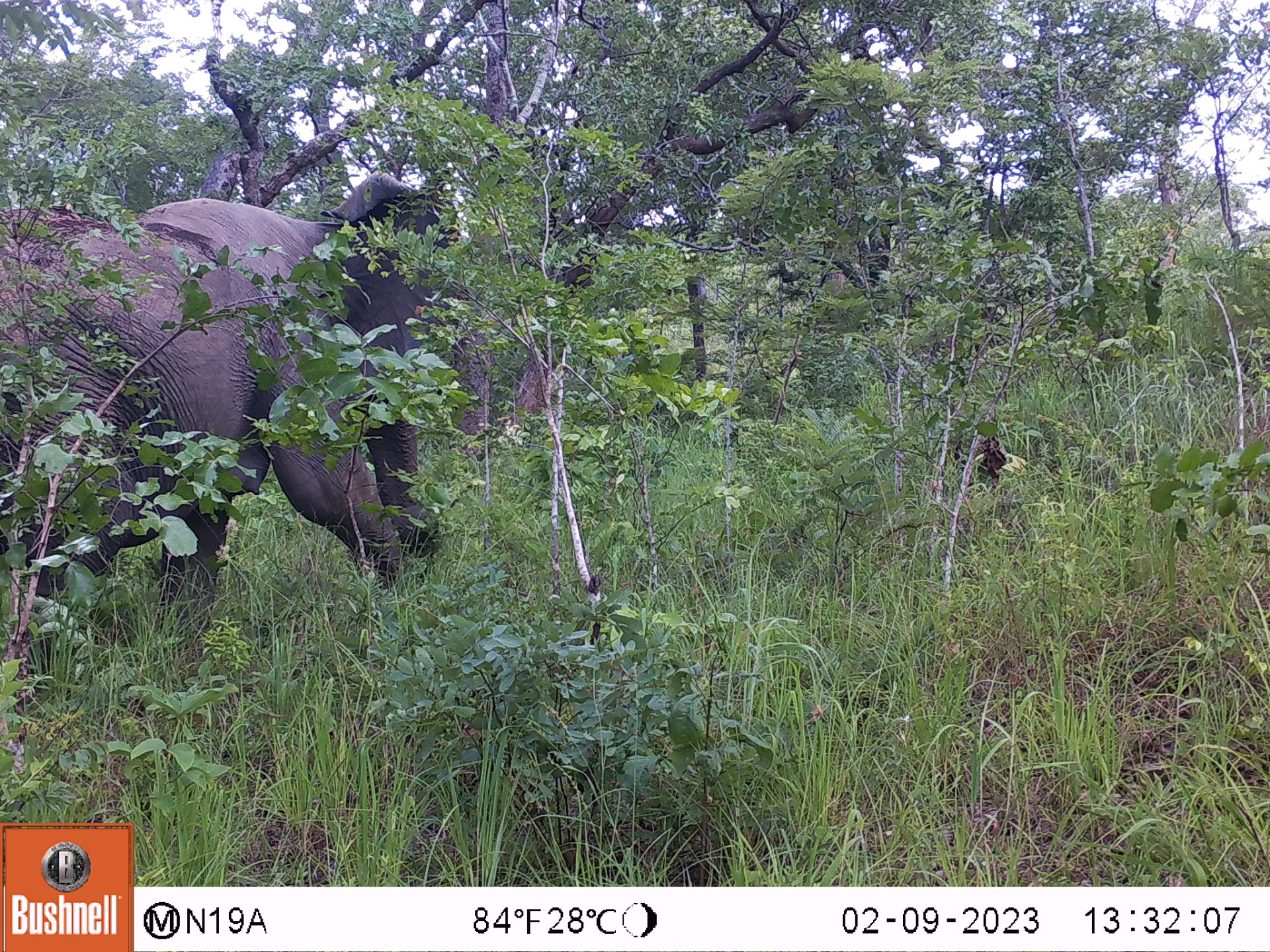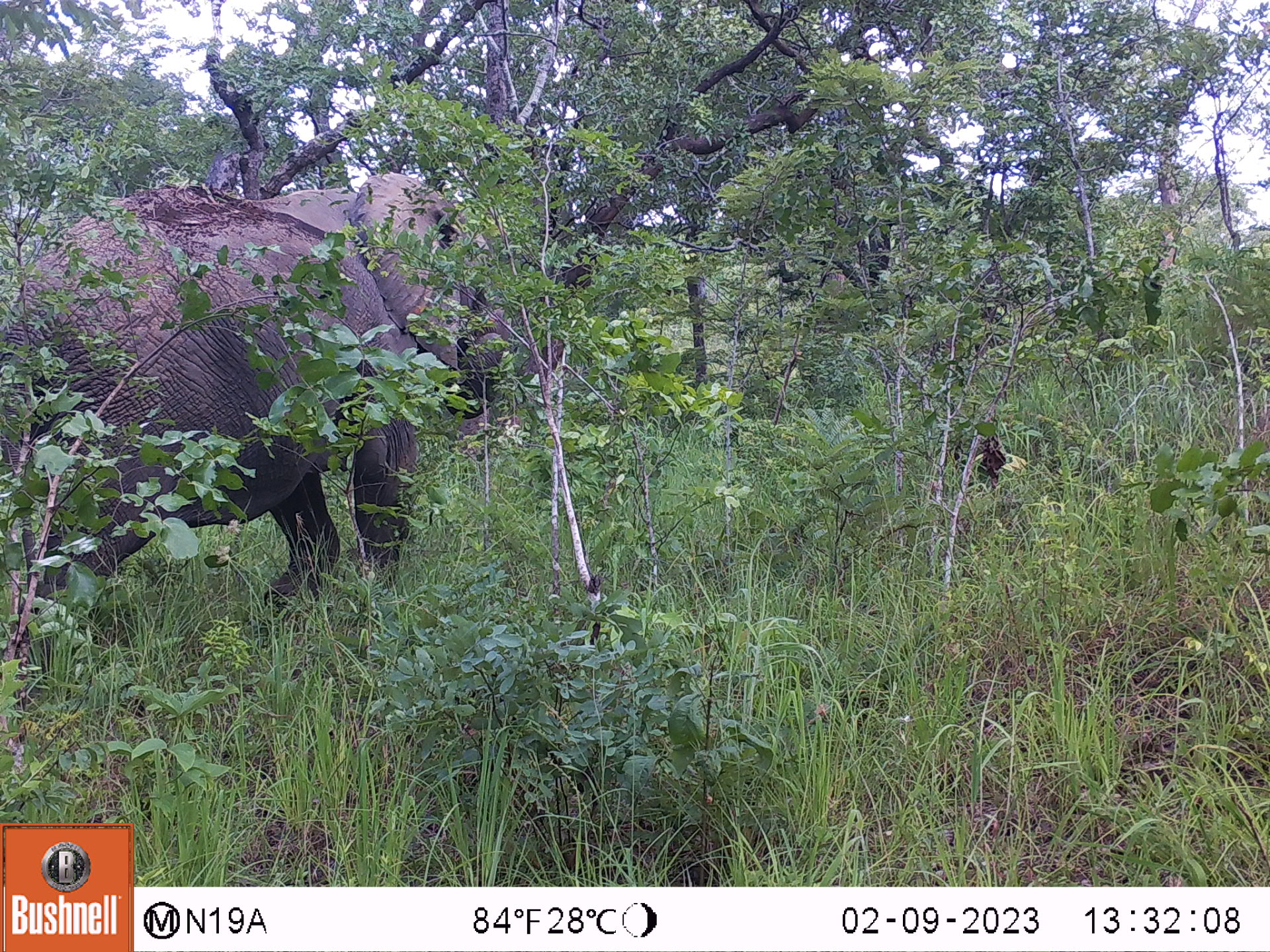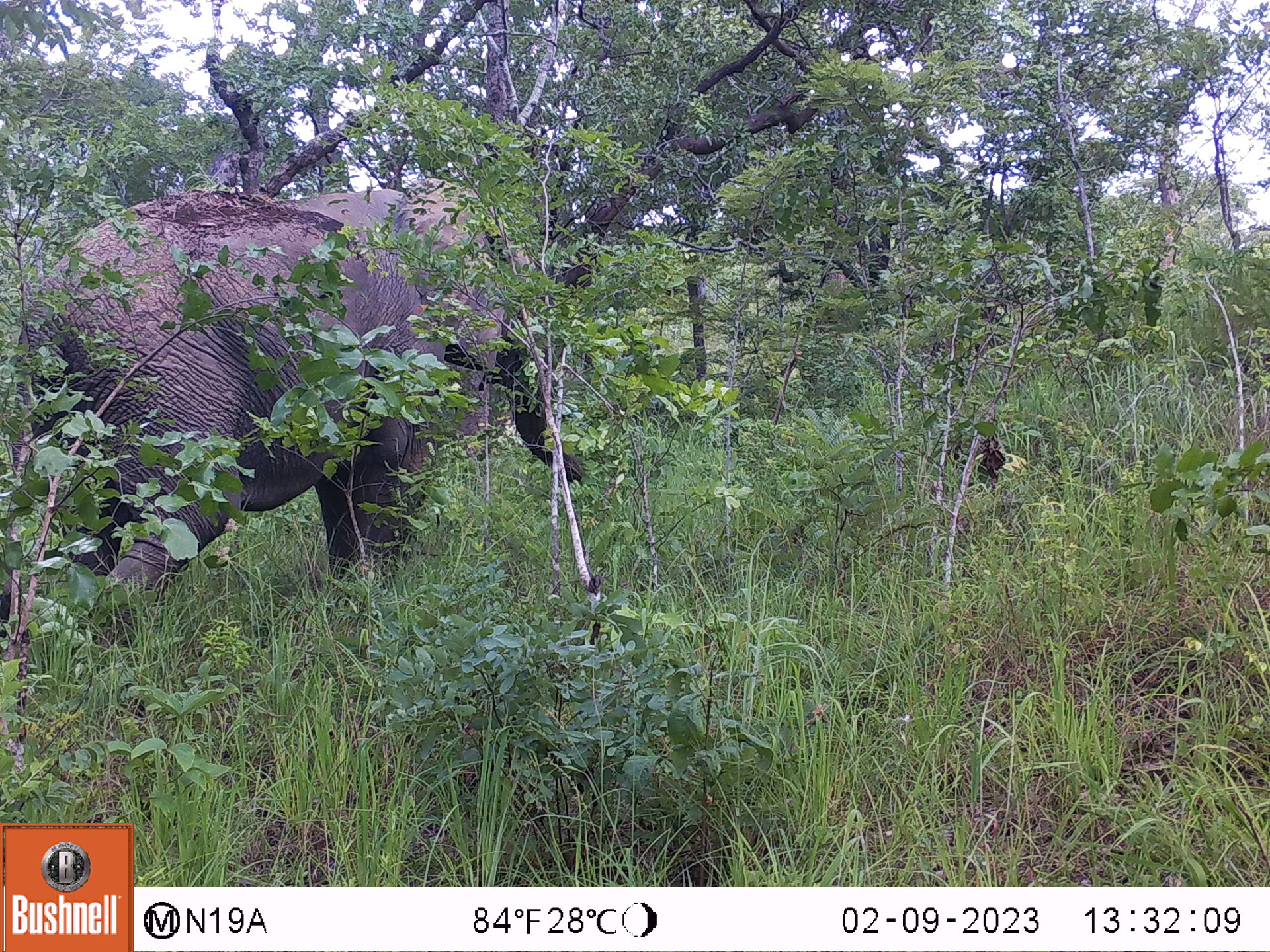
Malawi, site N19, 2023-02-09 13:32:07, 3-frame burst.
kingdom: Animalia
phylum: Chordata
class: Mammalia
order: Proboscidea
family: Elephantidae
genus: Loxodonta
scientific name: Loxodonta africana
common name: african savanna elephant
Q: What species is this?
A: African savanna elephant (Loxodonta africana).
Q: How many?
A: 1.